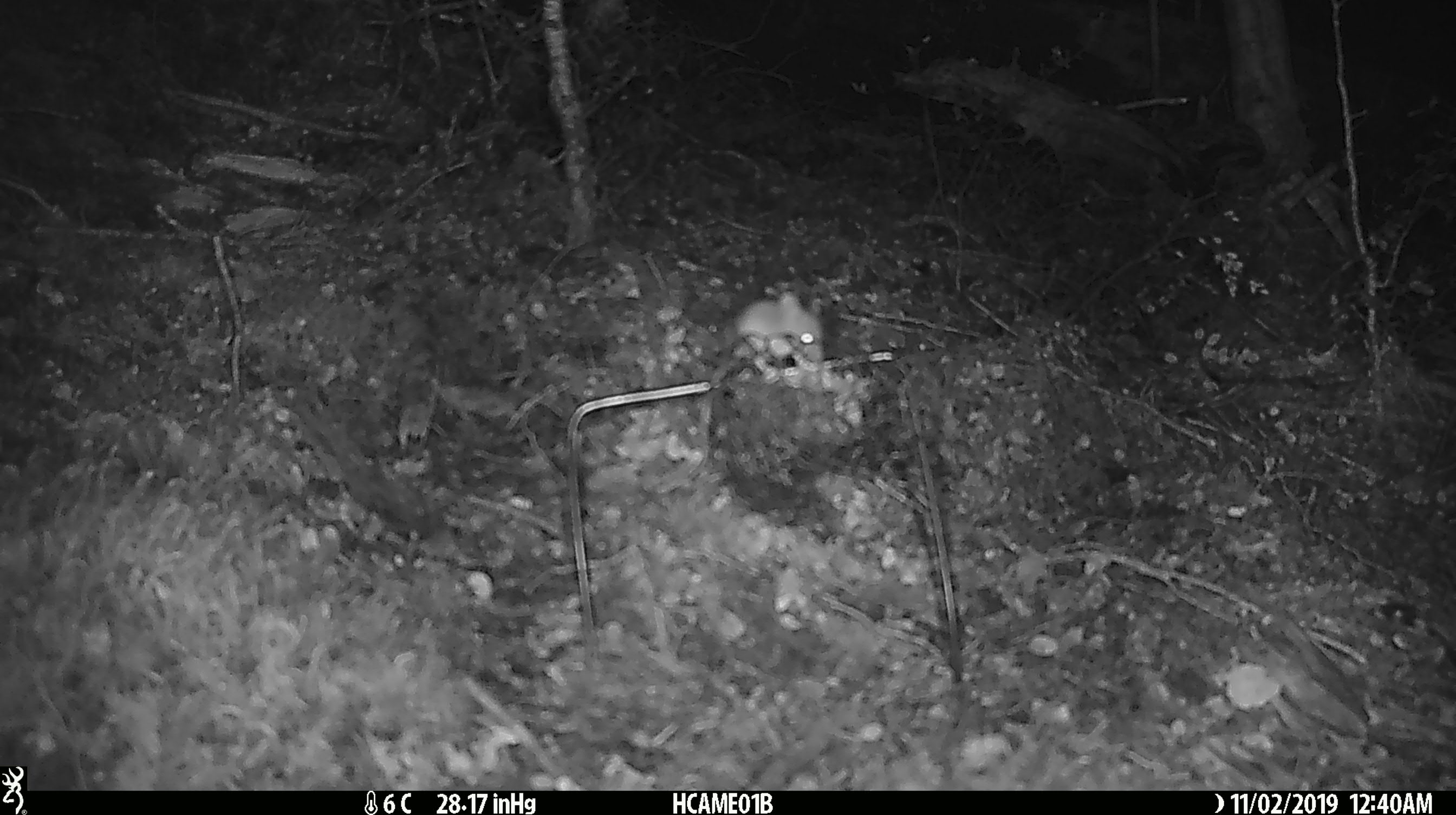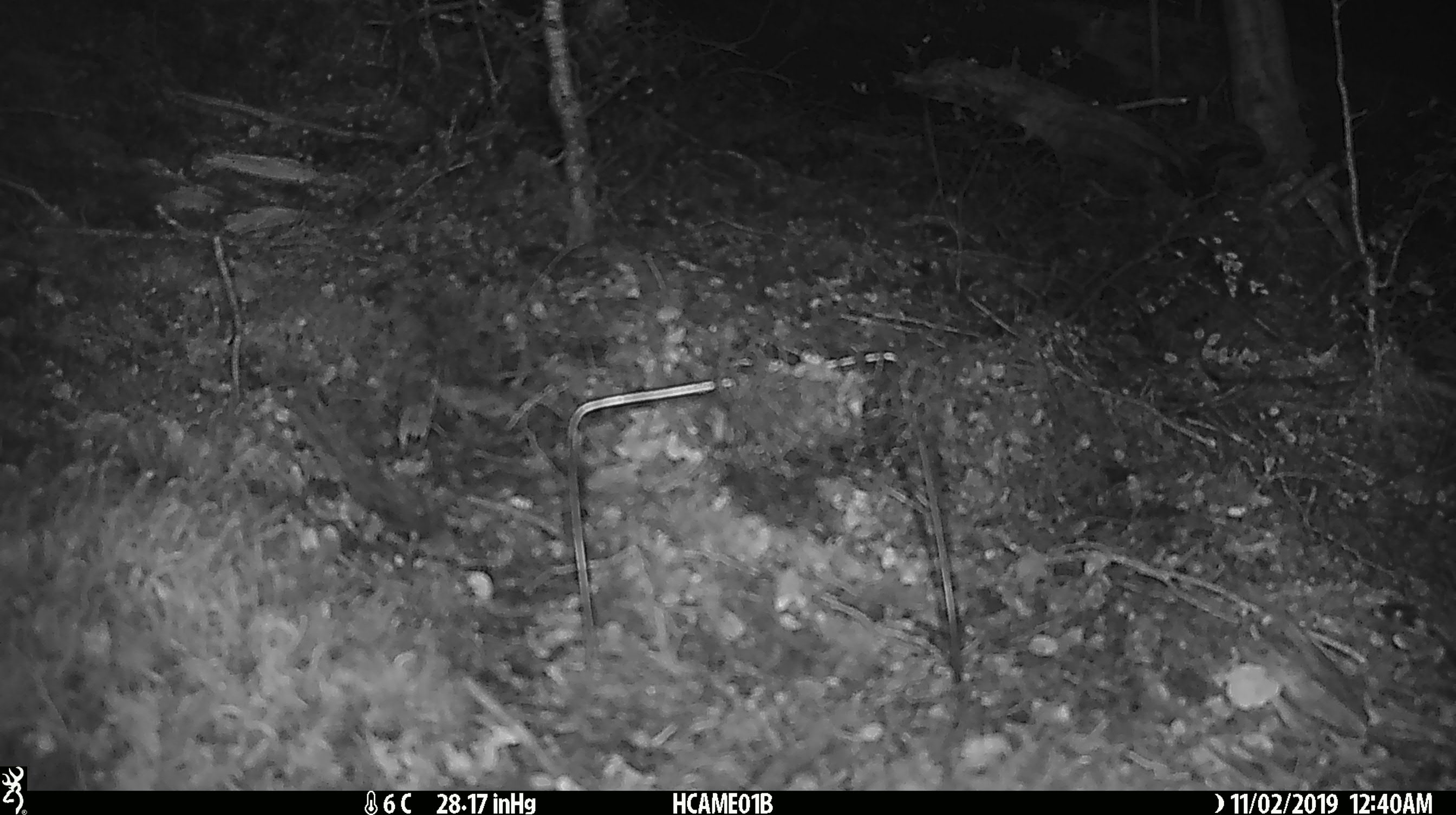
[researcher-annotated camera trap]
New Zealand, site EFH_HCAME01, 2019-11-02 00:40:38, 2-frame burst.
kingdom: Animalia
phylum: Chordata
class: Mammalia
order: Rodentia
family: Muridae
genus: Mus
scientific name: Mus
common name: mouse